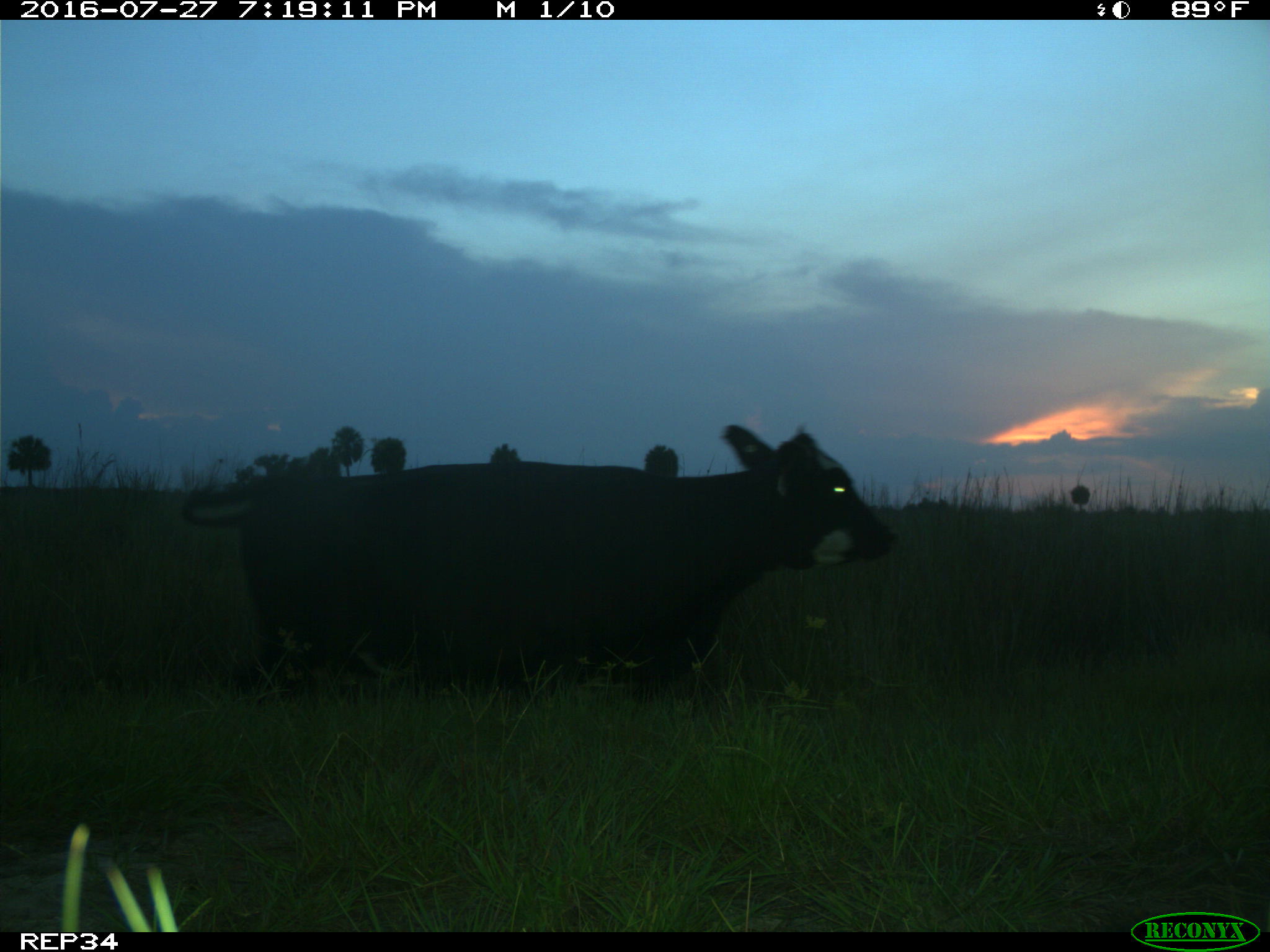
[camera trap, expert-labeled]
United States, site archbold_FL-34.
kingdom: Animalia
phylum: Chordata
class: Mammalia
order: Artiodactyla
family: Bovidae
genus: Bos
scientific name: Bos taurus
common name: domestic cow